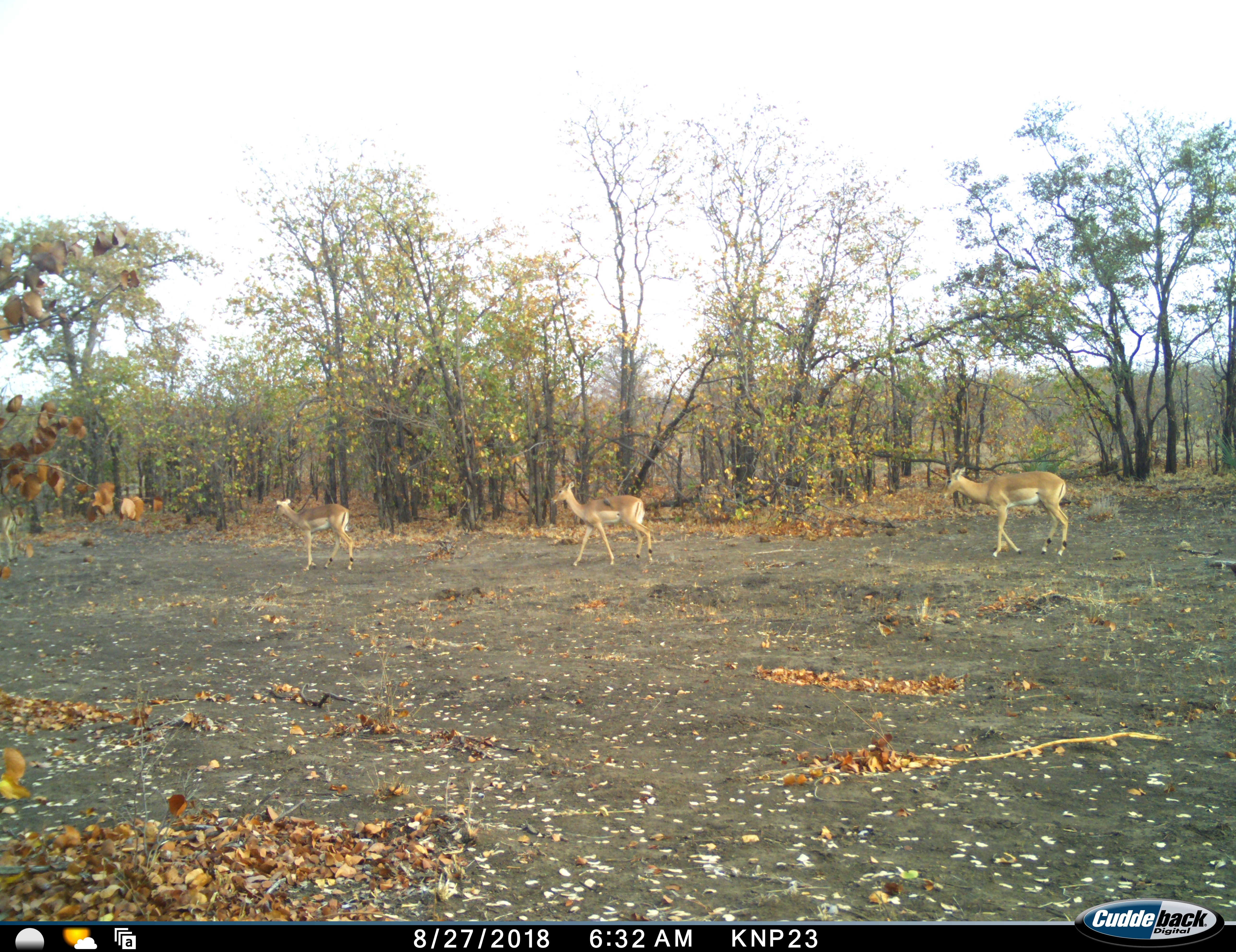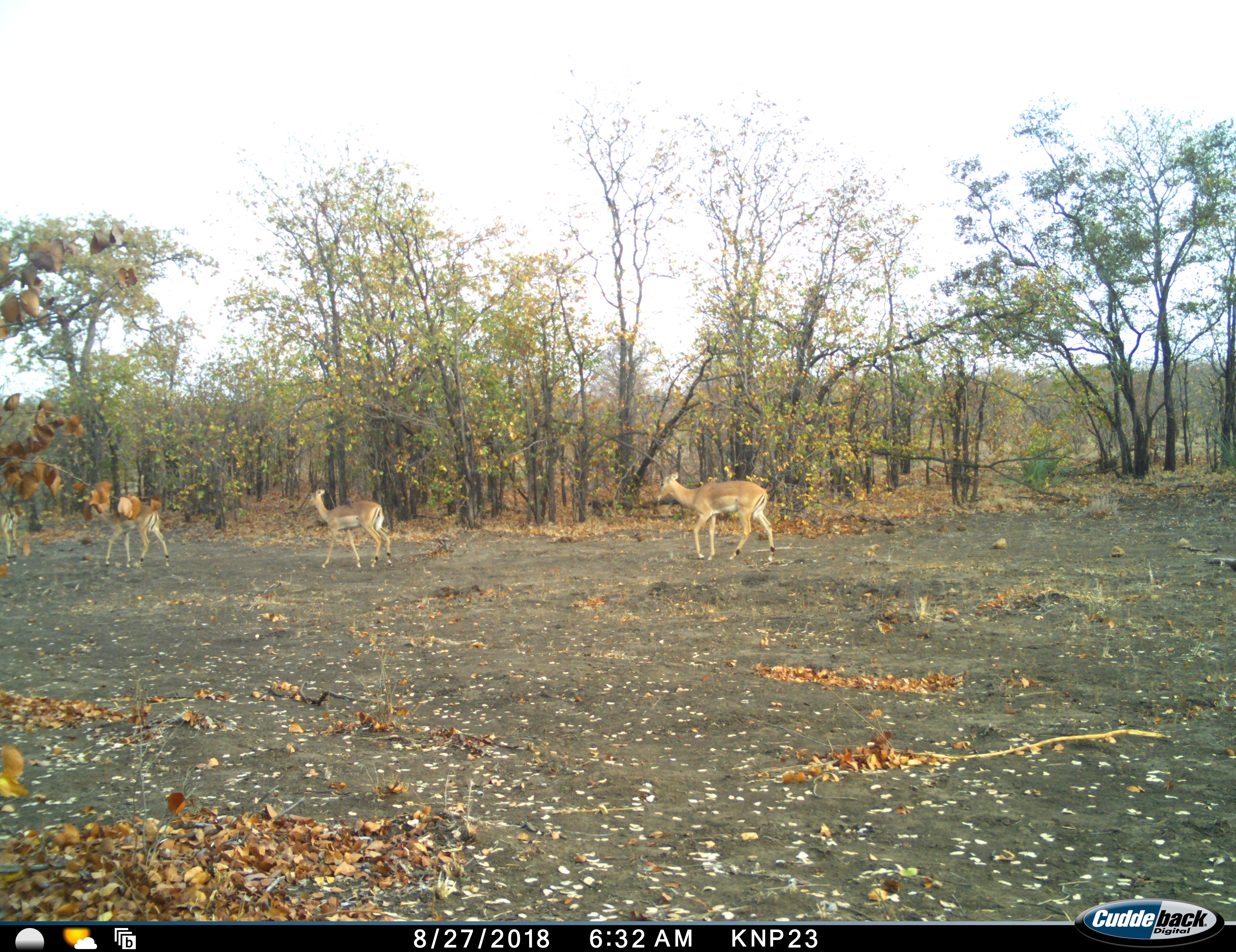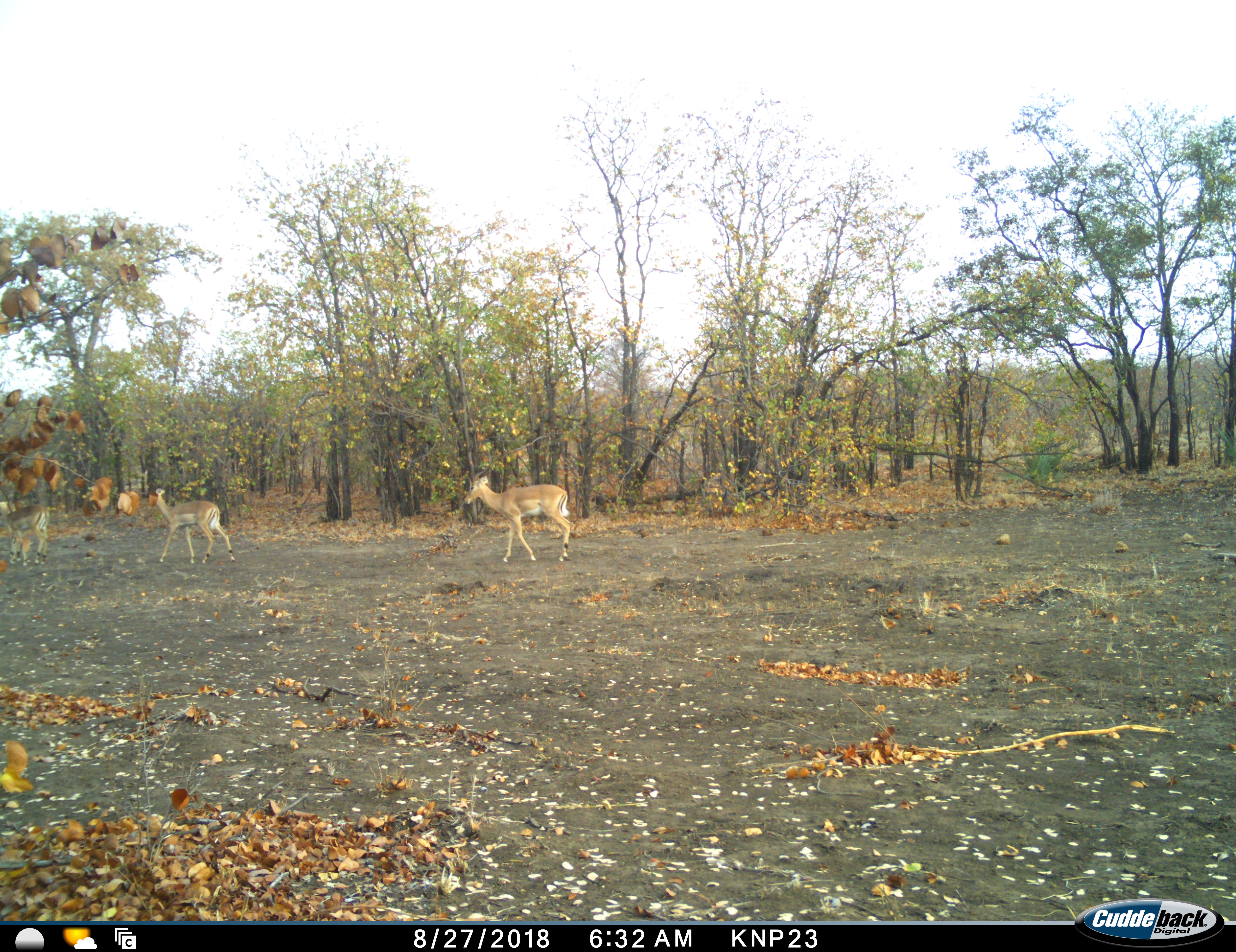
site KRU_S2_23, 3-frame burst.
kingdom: Animalia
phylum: Chordata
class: Mammalia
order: Artiodactyla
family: Bovidae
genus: Aepyceros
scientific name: Aepyceros melampus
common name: impala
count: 4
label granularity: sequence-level